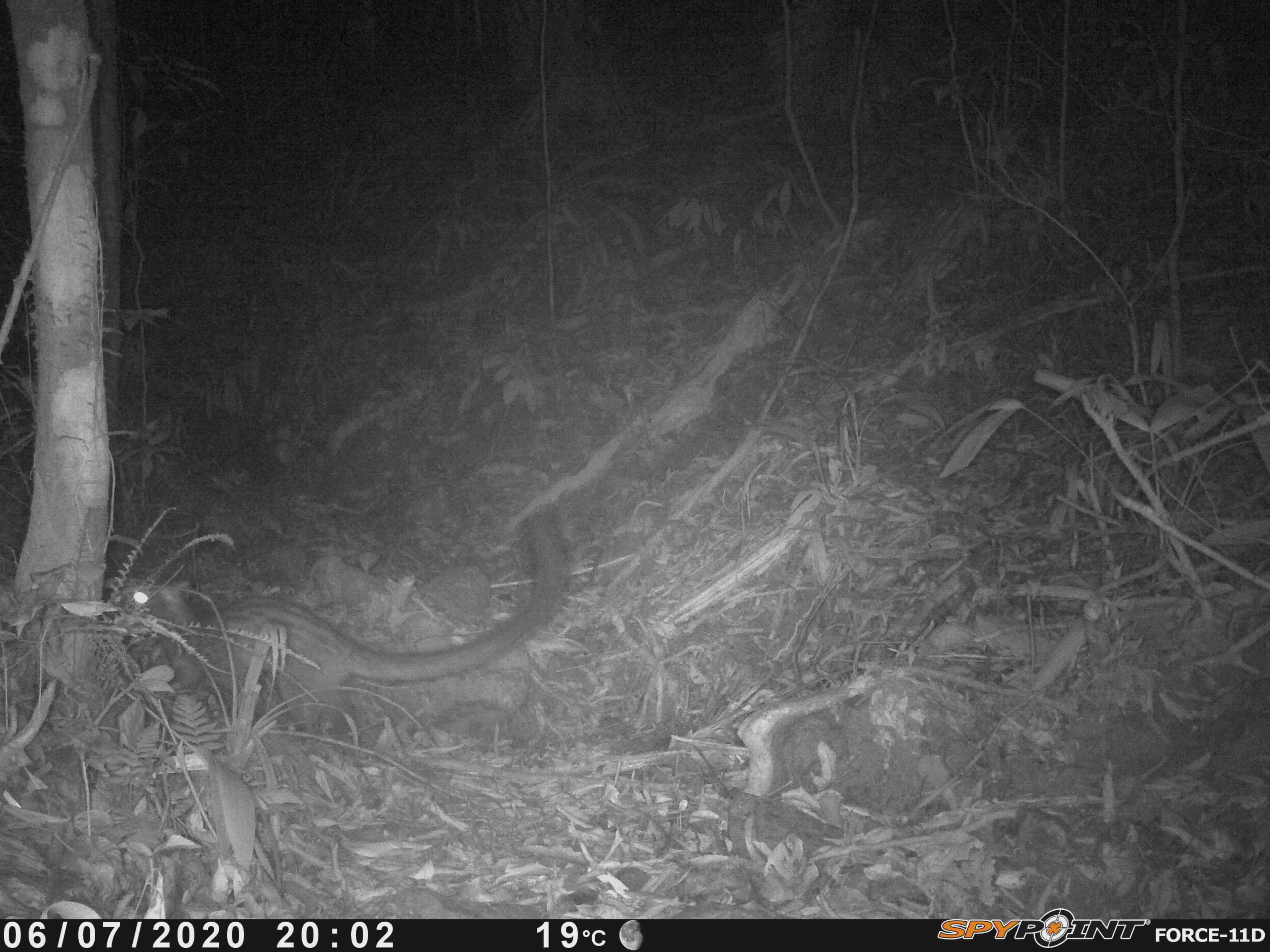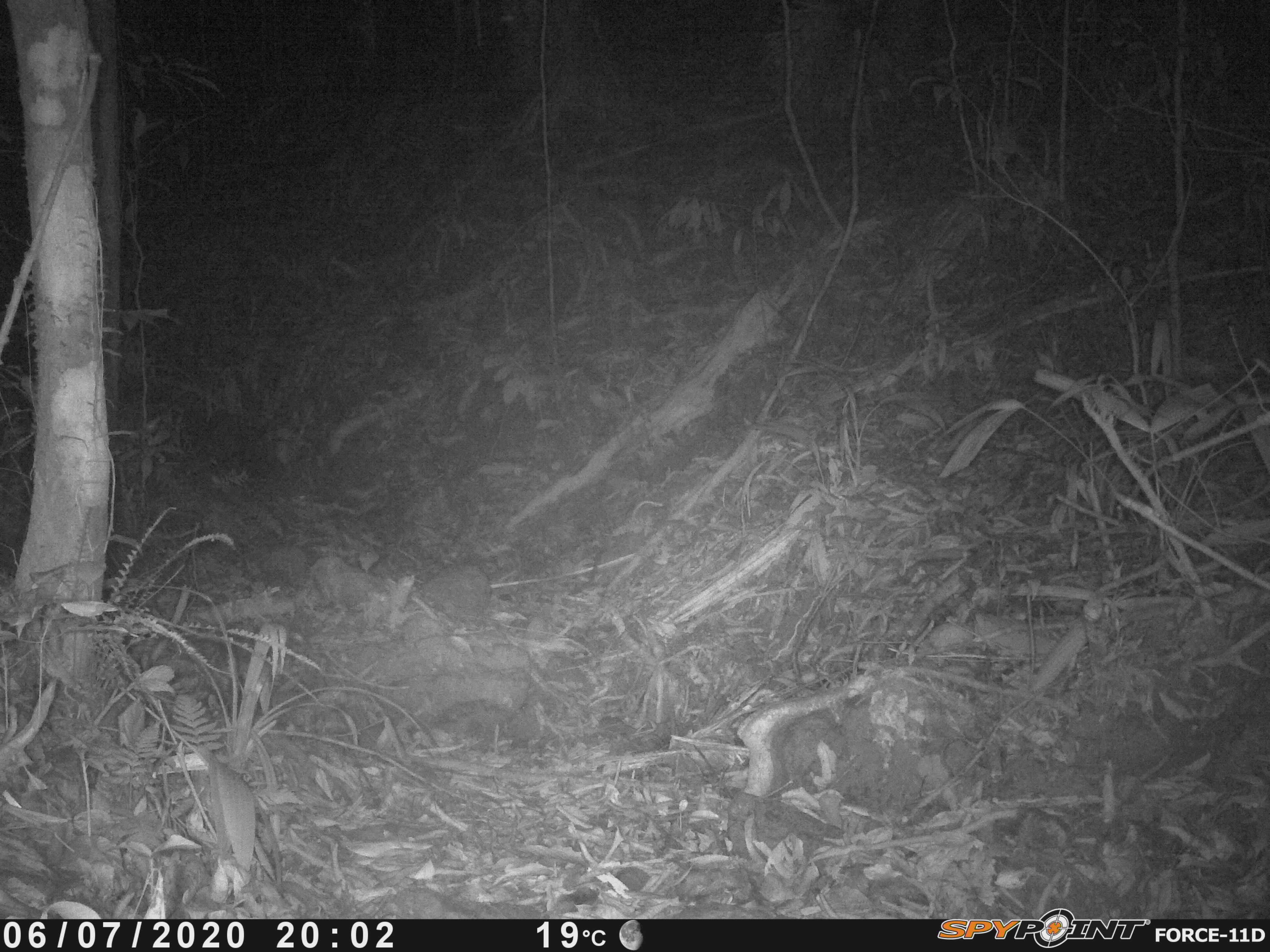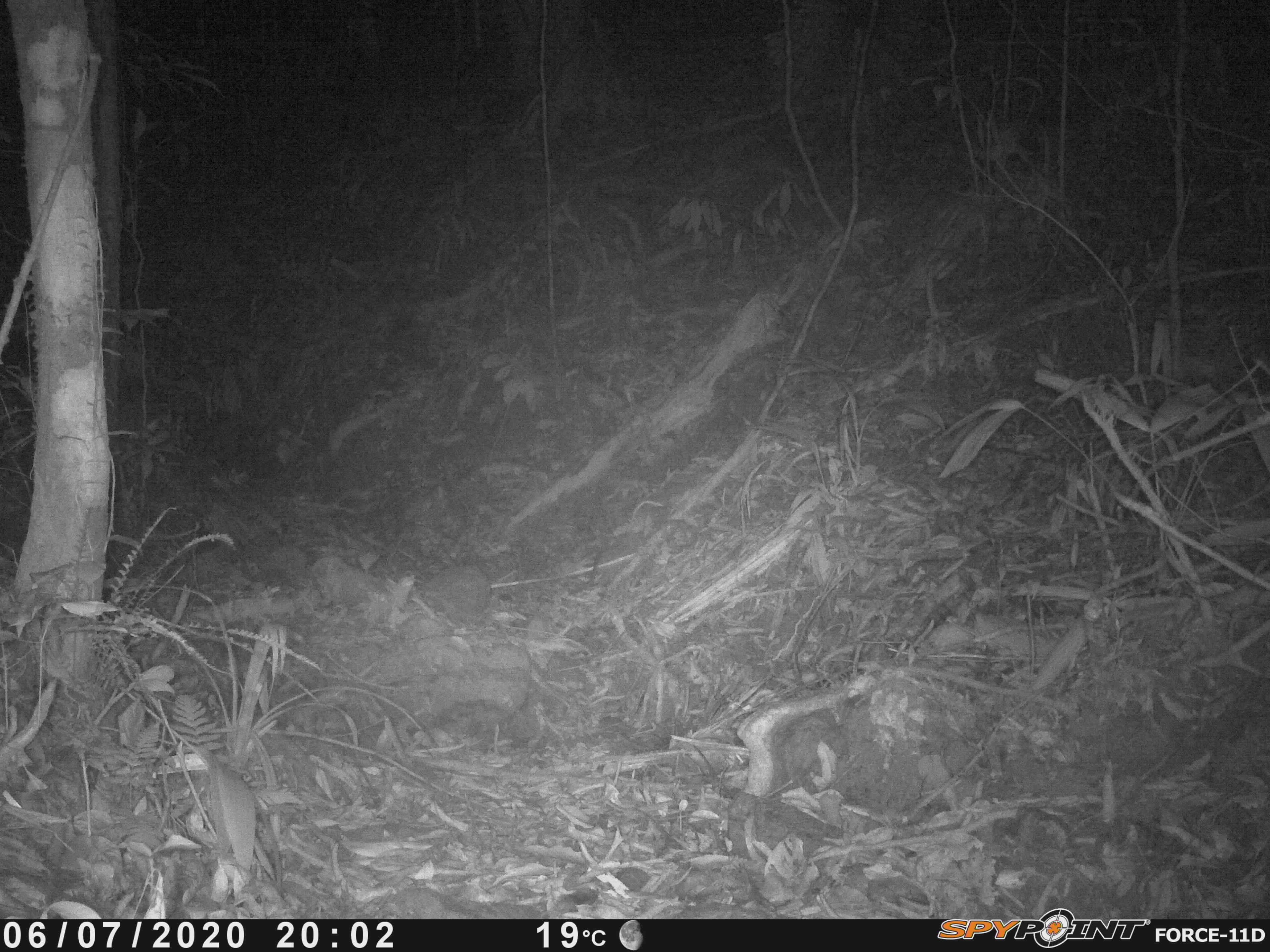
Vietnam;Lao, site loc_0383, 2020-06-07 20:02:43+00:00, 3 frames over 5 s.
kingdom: Animalia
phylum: Chordata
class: Mammalia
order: Carnivora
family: Viverridae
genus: Paradoxurus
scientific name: Paradoxurus hermaphroditus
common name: common palm civet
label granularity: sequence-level